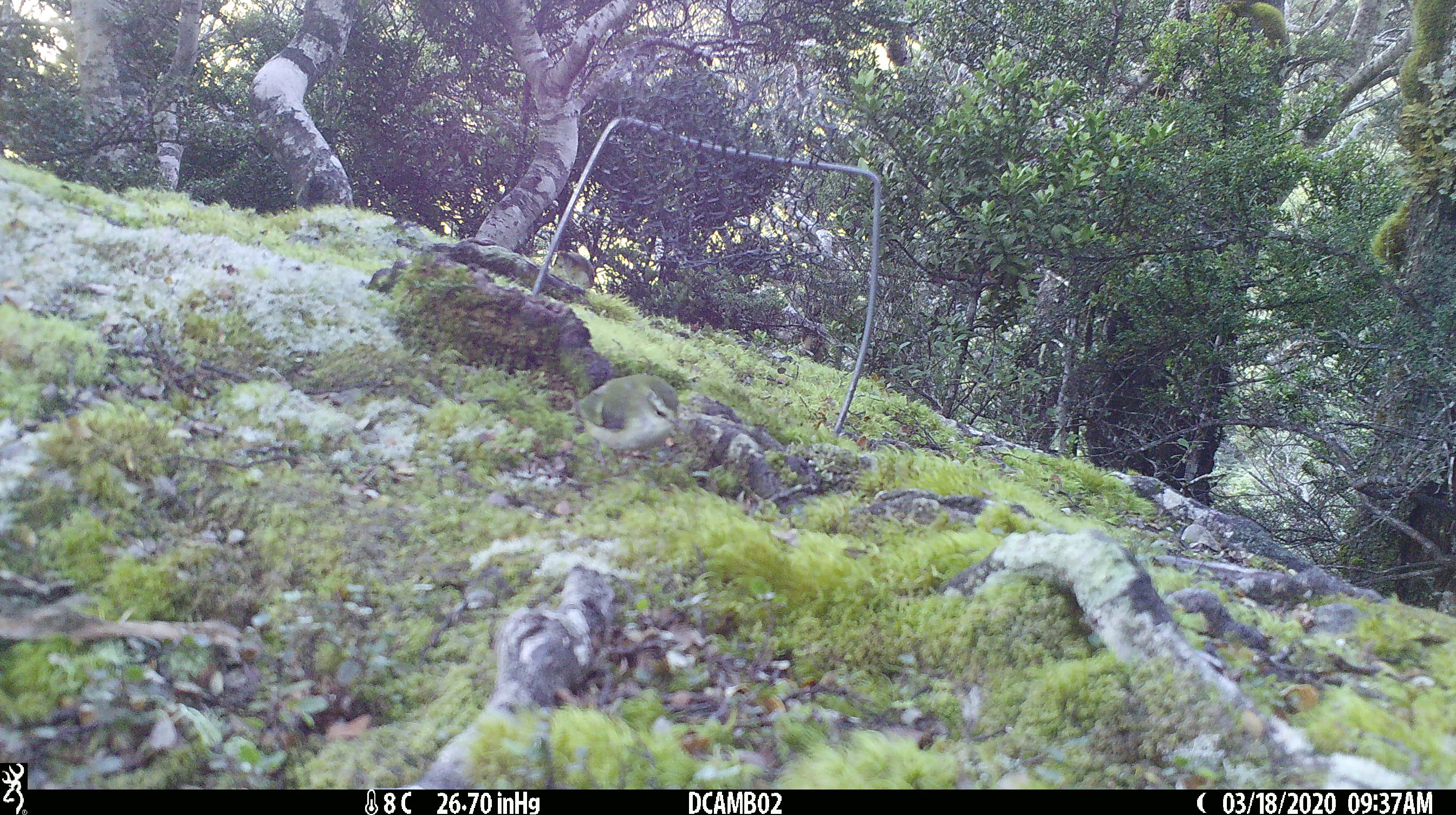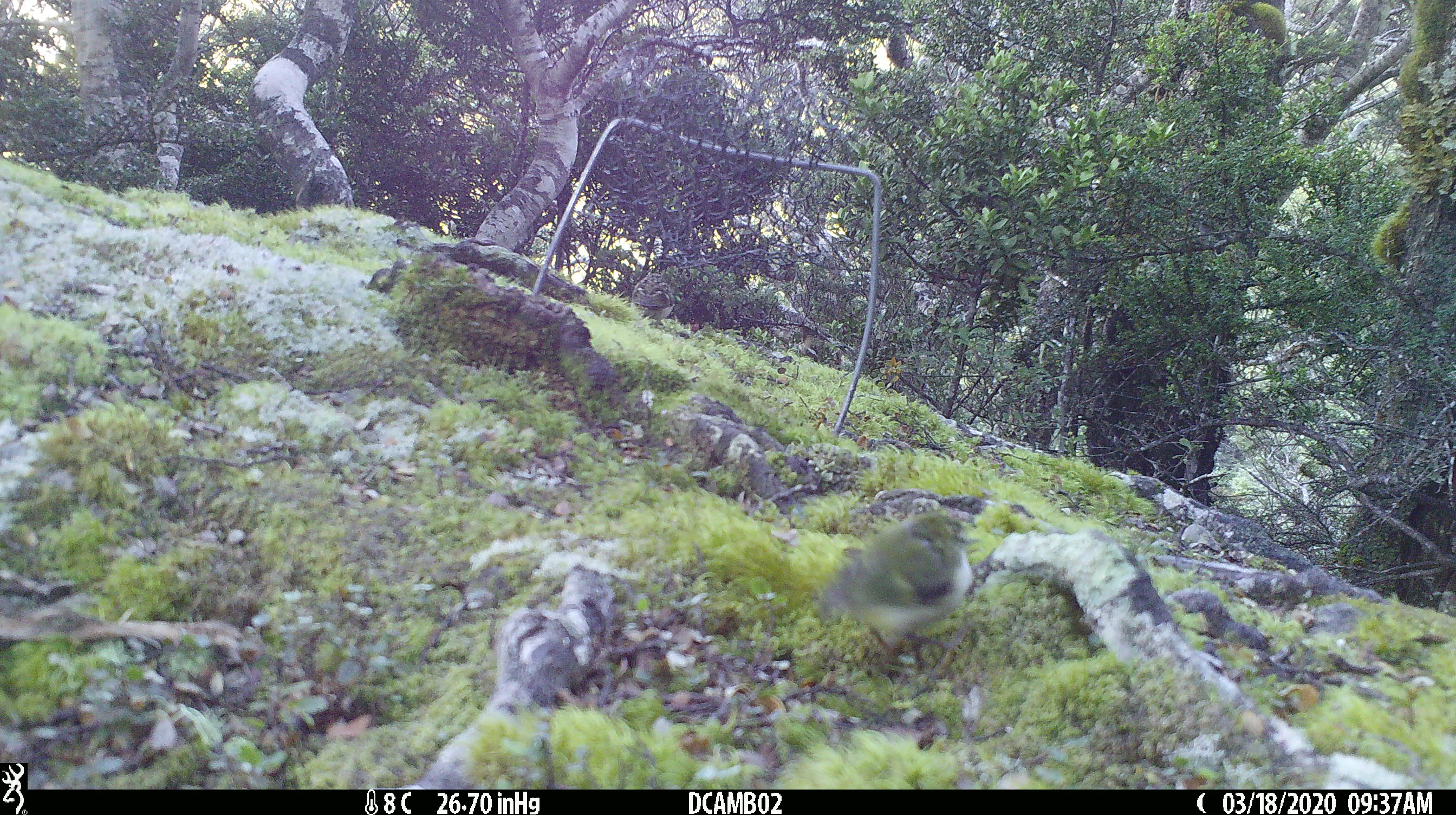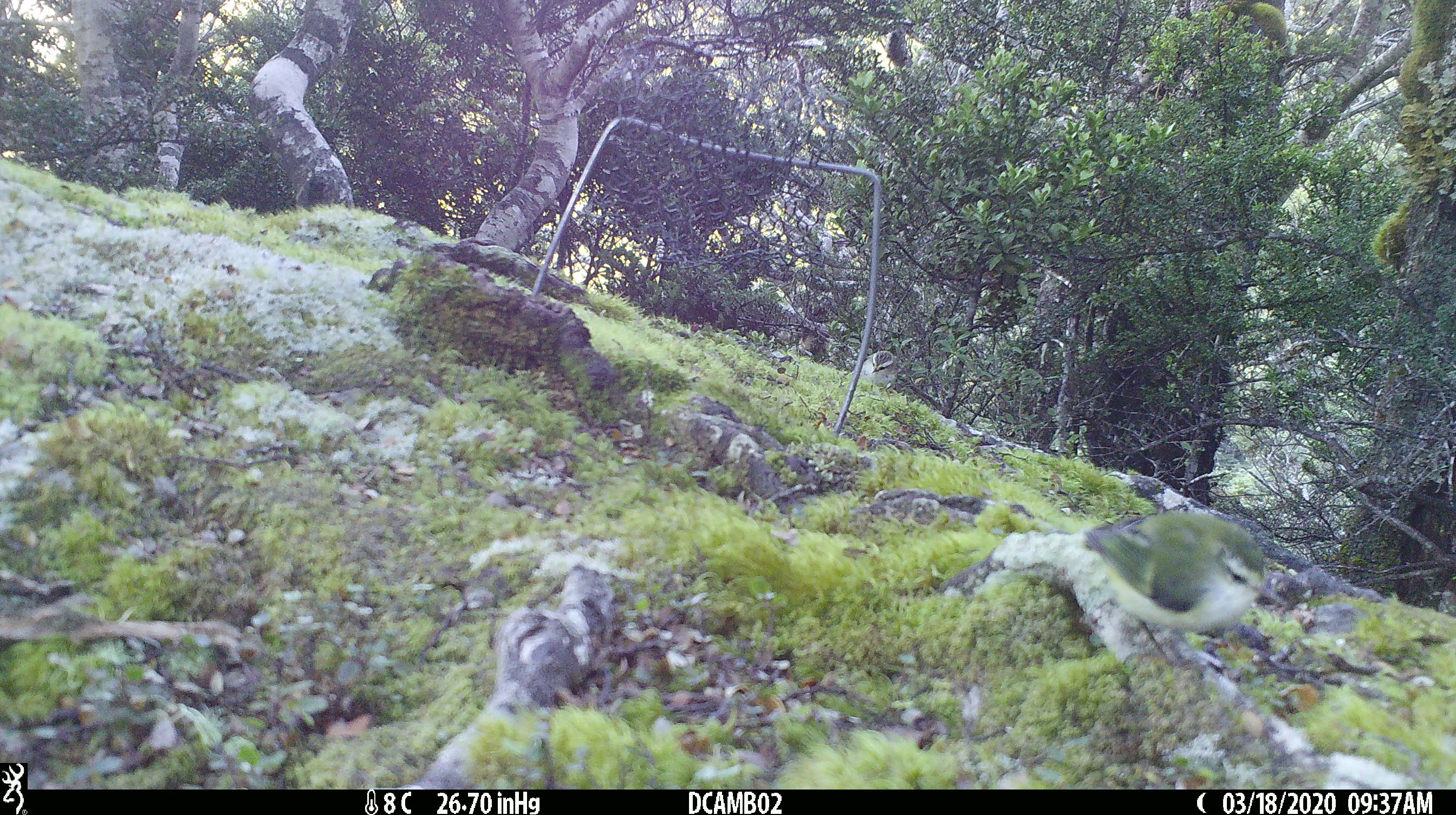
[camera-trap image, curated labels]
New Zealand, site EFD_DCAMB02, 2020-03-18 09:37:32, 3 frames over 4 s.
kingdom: Animalia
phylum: Chordata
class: Aves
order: Passeriformes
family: Acanthisittidae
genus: Acanthisitta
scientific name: Acanthisitta chloris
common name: rifleman